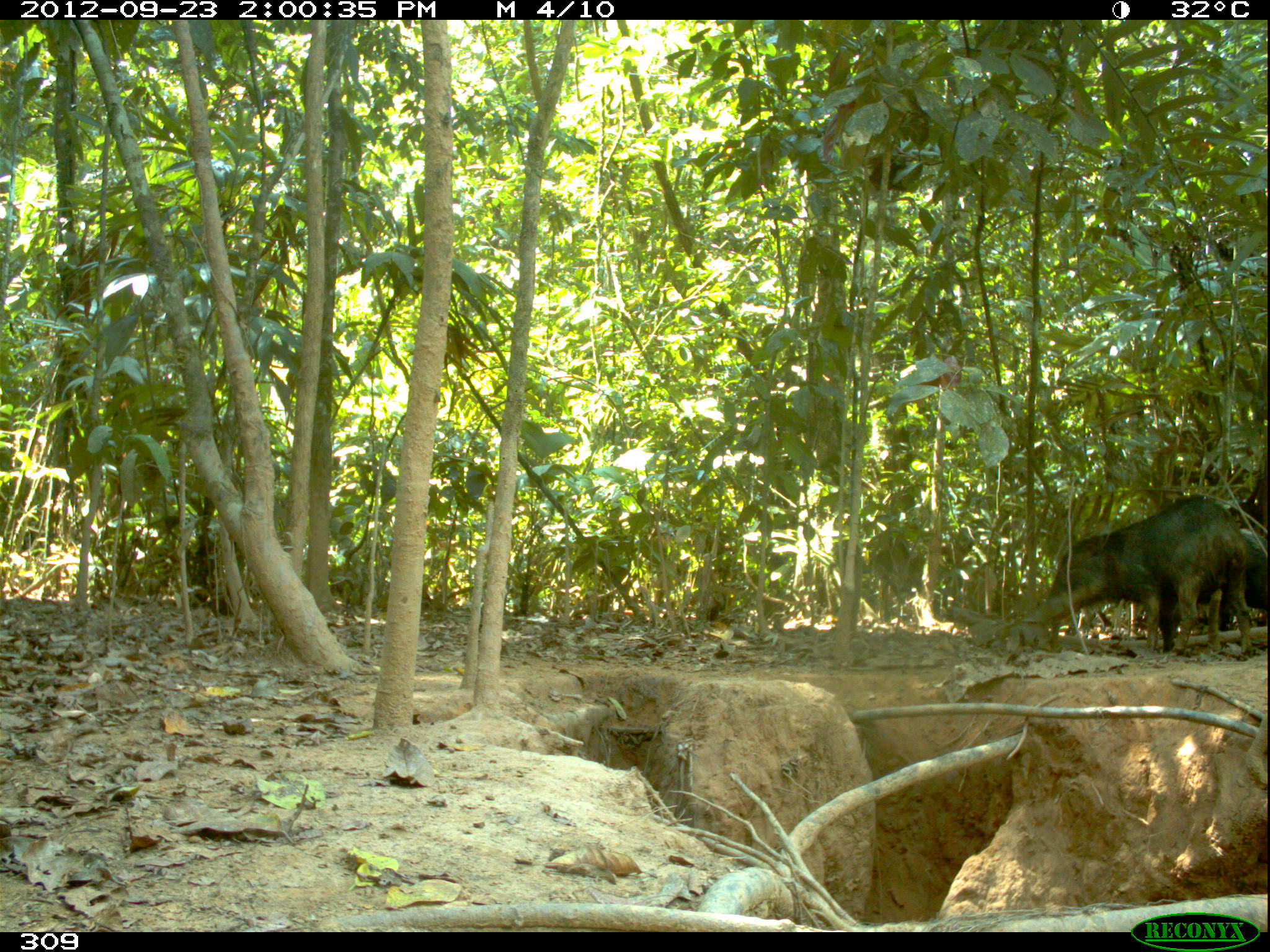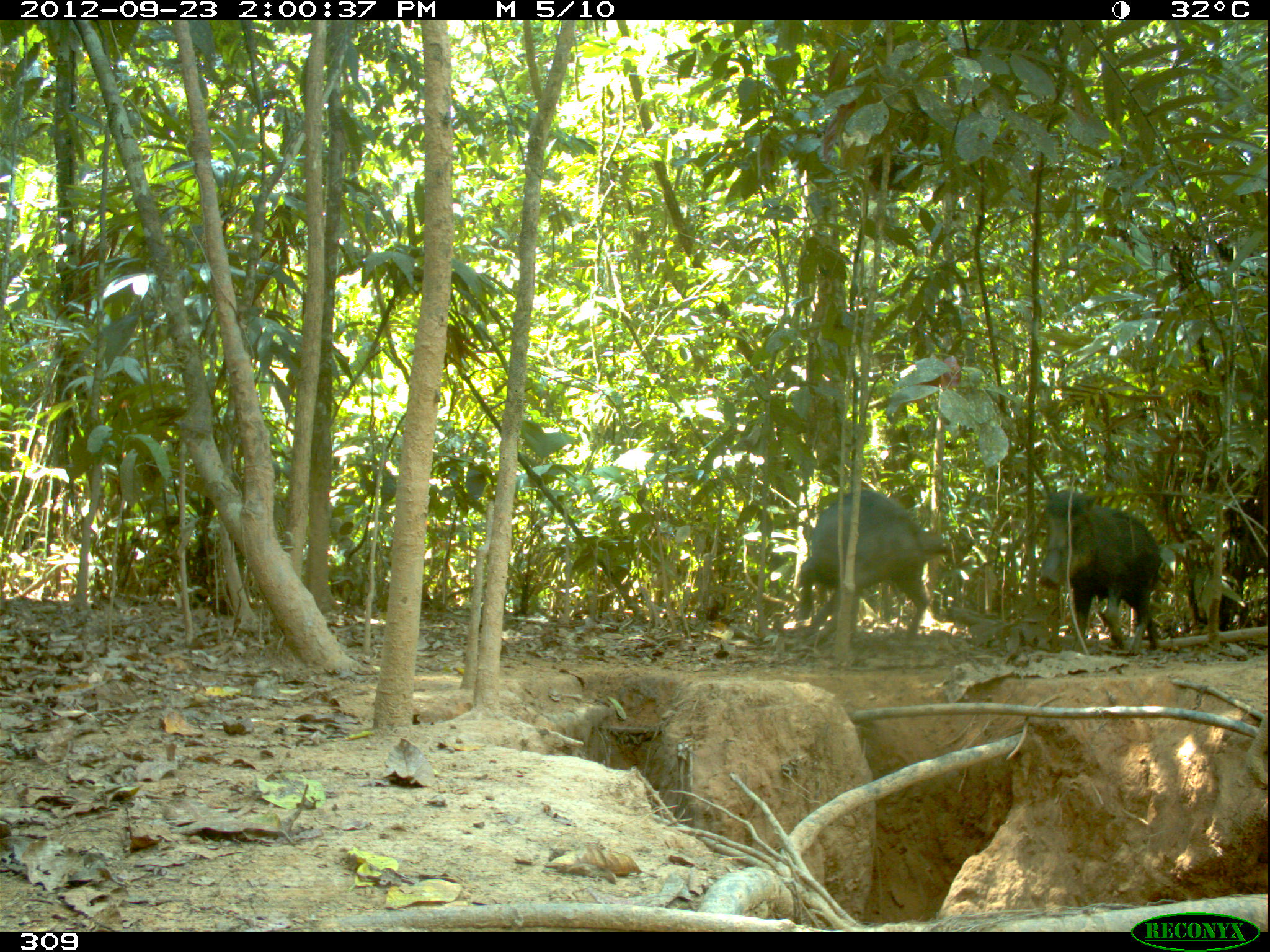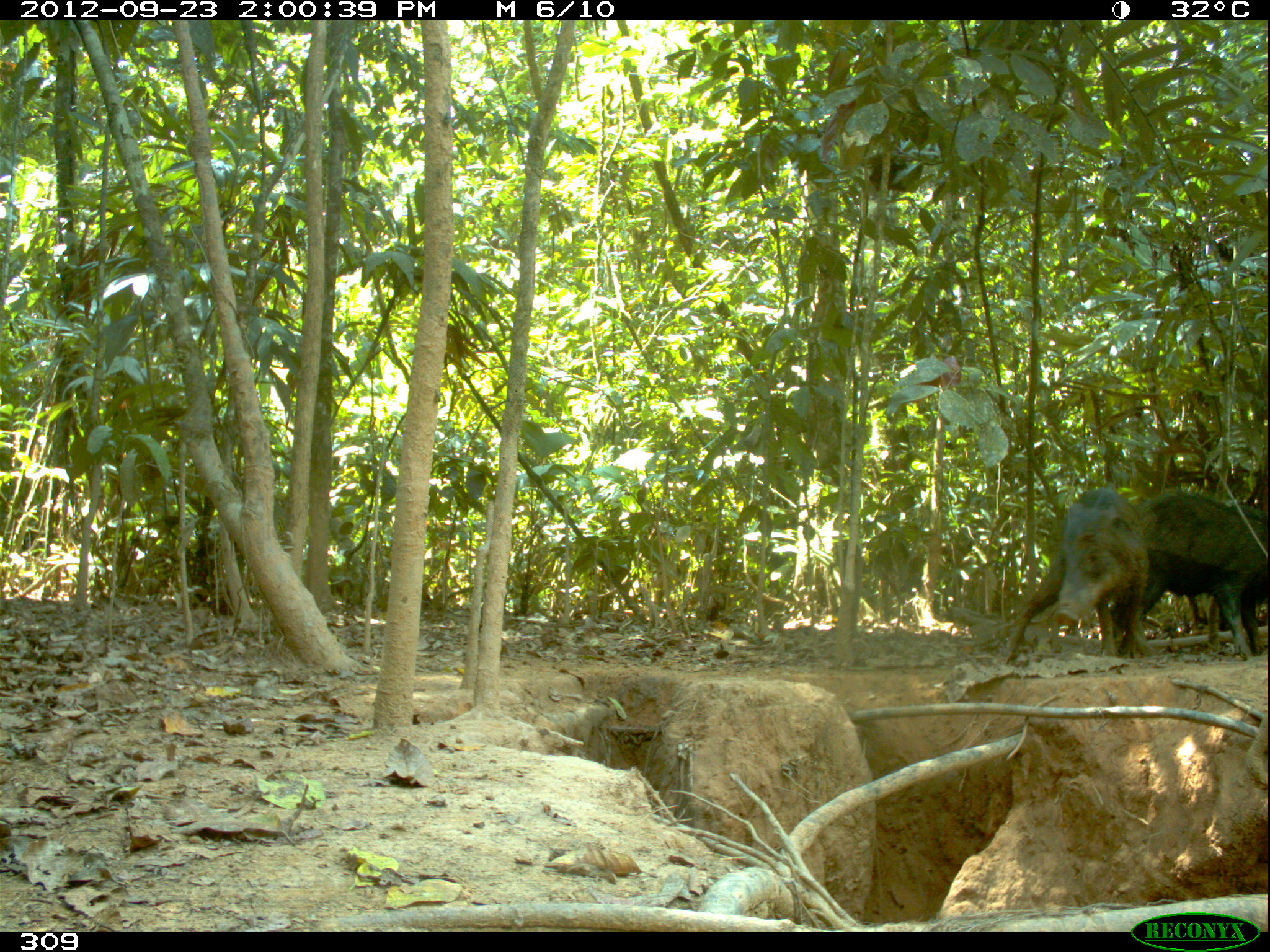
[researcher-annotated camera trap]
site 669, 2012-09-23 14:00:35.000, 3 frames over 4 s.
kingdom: Animalia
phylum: Chordata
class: Mammalia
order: Artiodactyla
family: Tayassuidae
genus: Tayassu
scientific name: Tayassu pecari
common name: white-lipped peccary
Tayassu pecari (white-lipped peccary).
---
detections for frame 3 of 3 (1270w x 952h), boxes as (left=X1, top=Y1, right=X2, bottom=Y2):
tayassu pecari: (left=996, top=487, right=1156, bottom=667); (left=1133, top=491, right=1268, bottom=659)